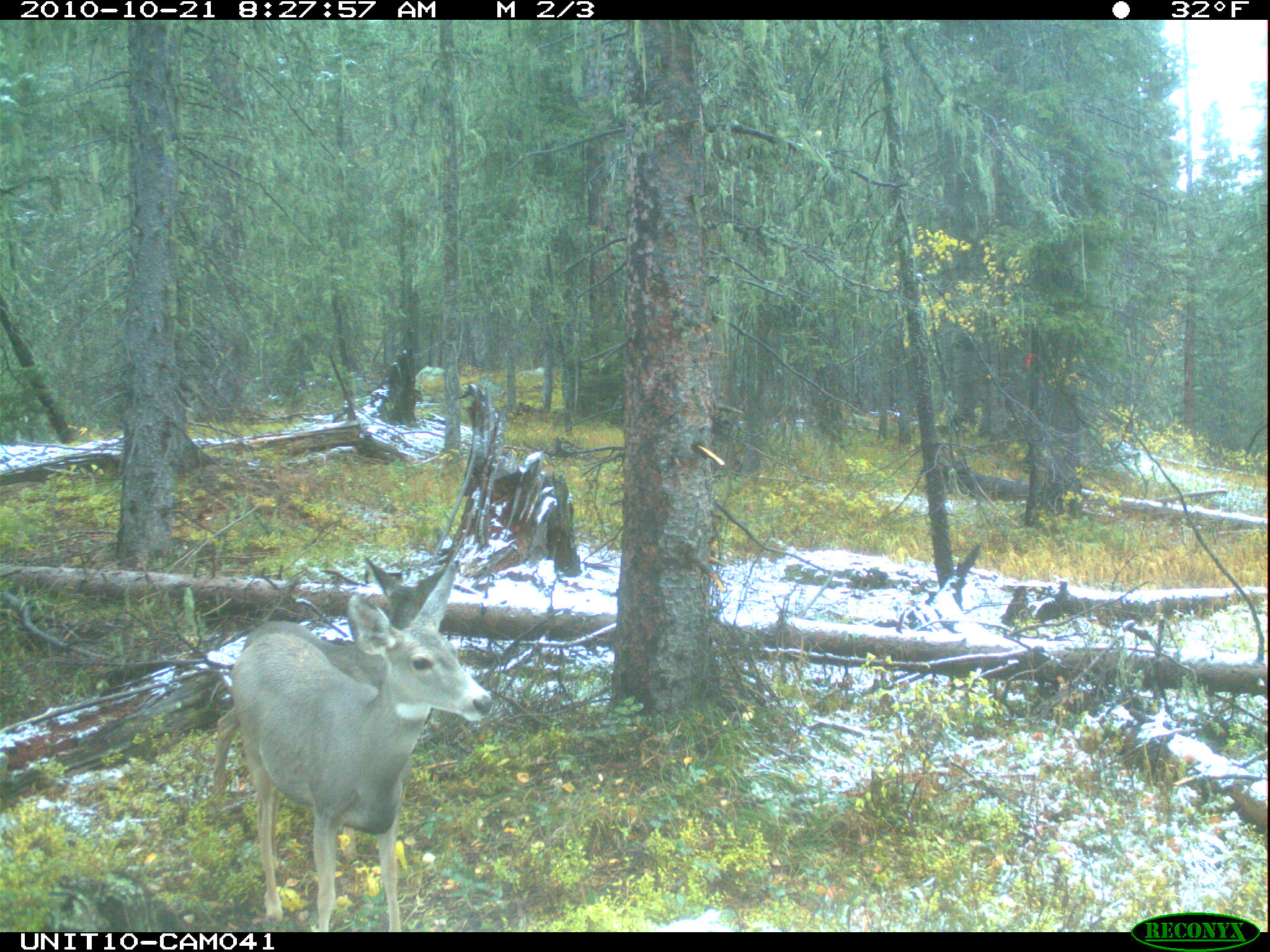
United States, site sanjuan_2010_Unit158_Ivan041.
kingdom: Animalia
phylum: Chordata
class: Mammalia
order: Artiodactyla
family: Cervidae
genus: Odocoileus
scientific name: Odocoileus hemionus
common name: mule deer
Odocoileus hemionus (mule deer).